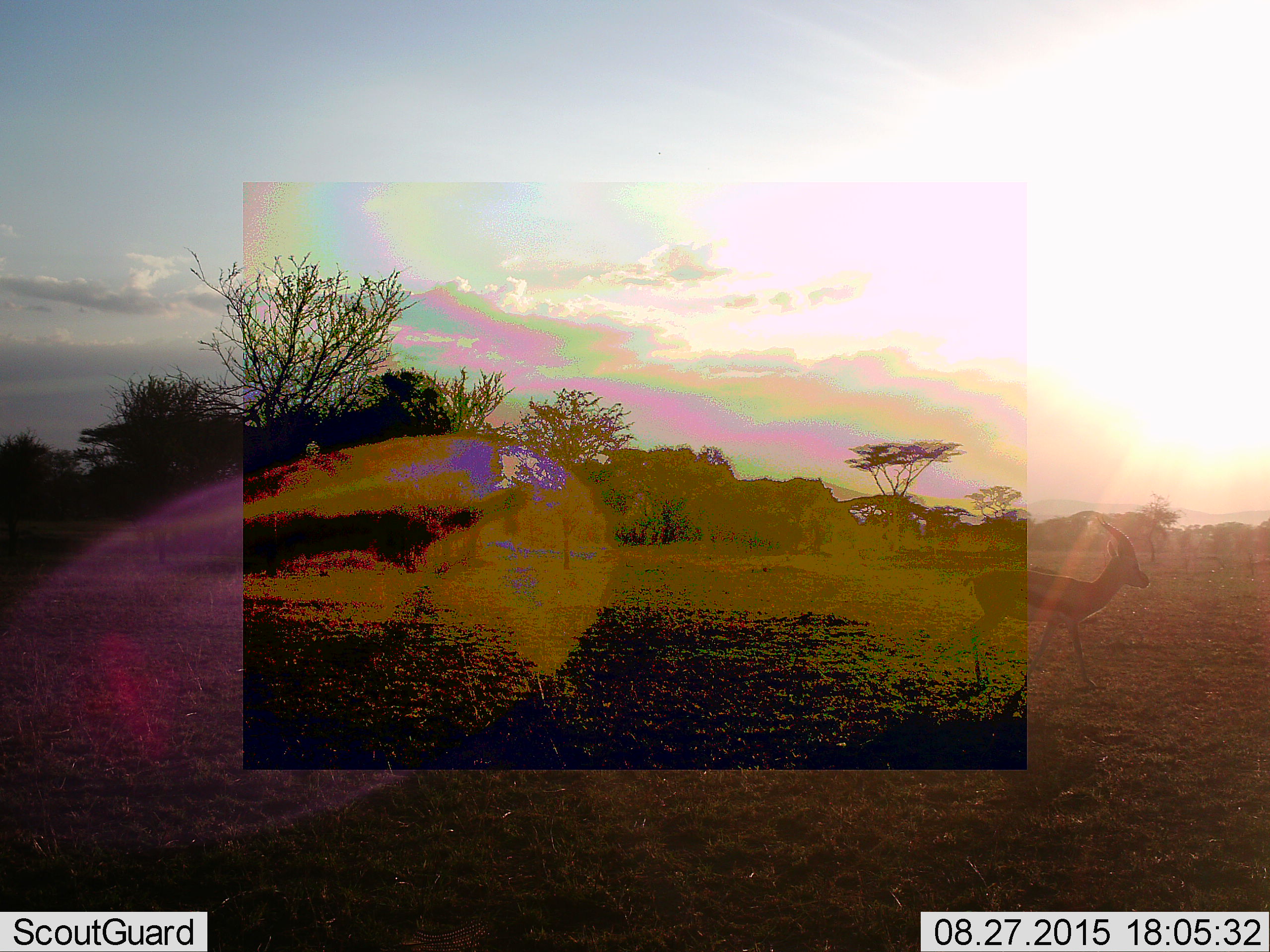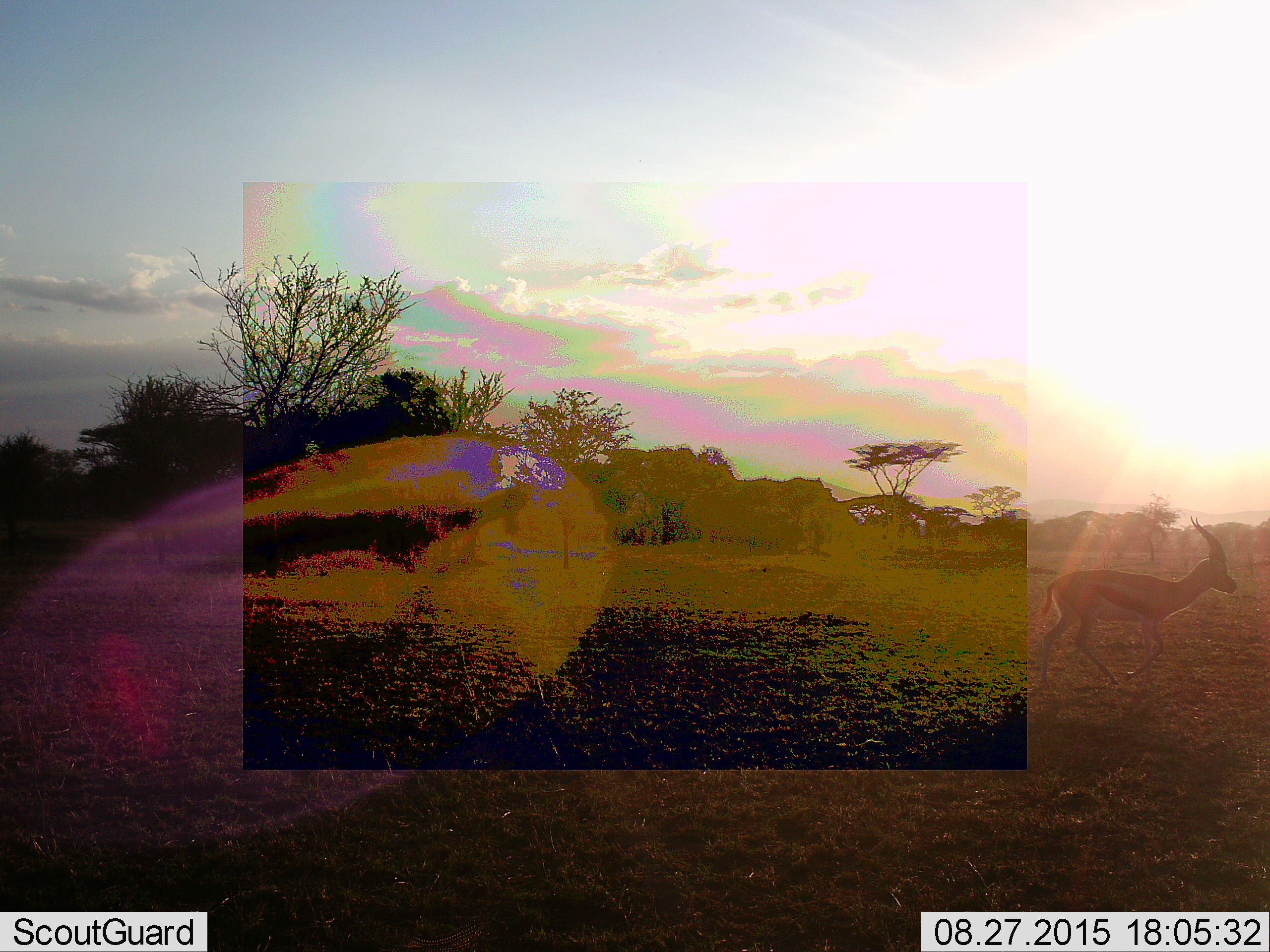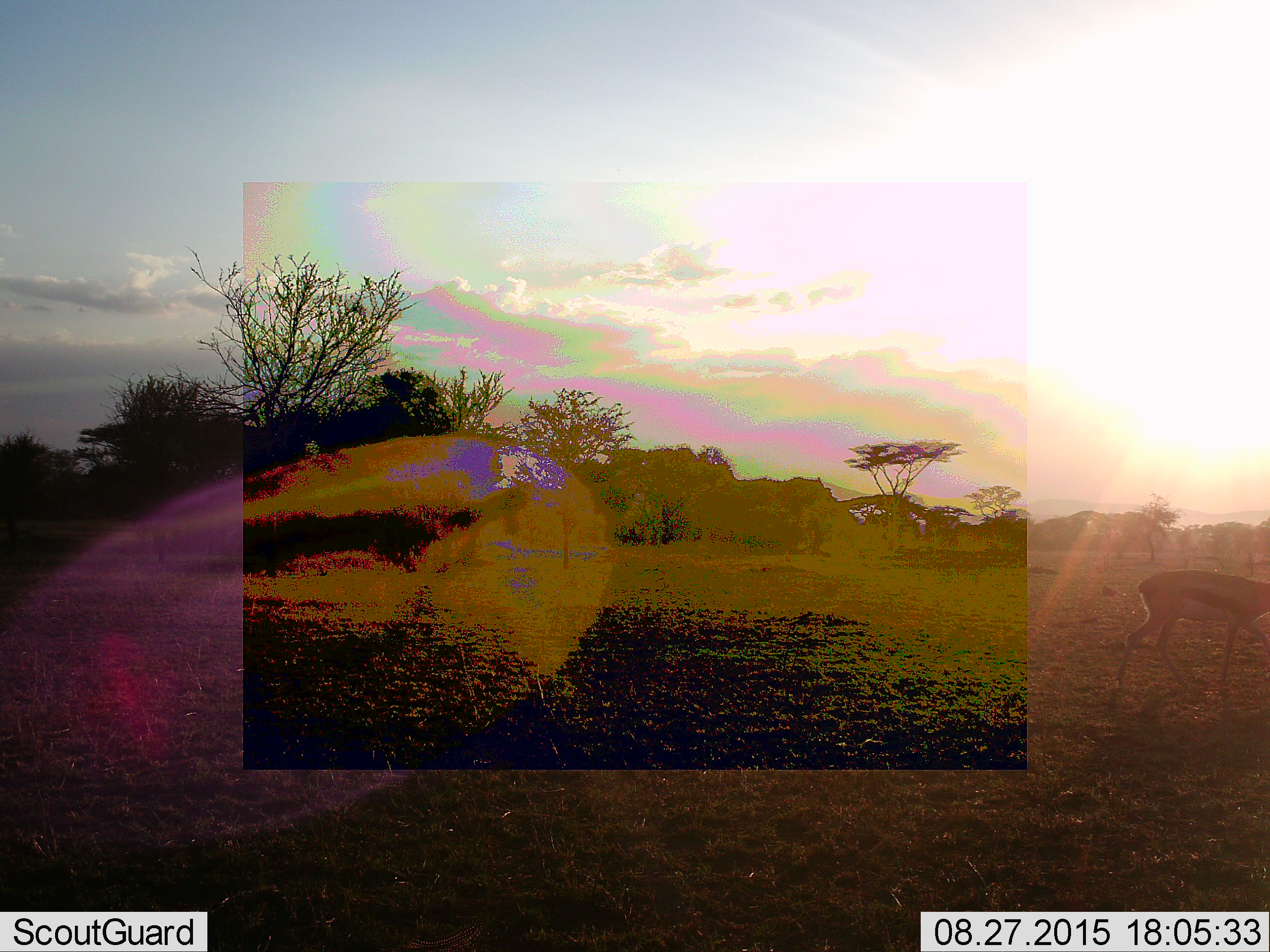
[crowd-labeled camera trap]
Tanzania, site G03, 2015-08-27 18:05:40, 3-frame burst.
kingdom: Animalia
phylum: Chordata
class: Mammalia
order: Artiodactyla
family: Bovidae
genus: Eudorcas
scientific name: Eudorcas thomsonii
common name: thomson's gazelle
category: gazellethomsons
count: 1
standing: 11%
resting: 0%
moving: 100%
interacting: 0%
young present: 6%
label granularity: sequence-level